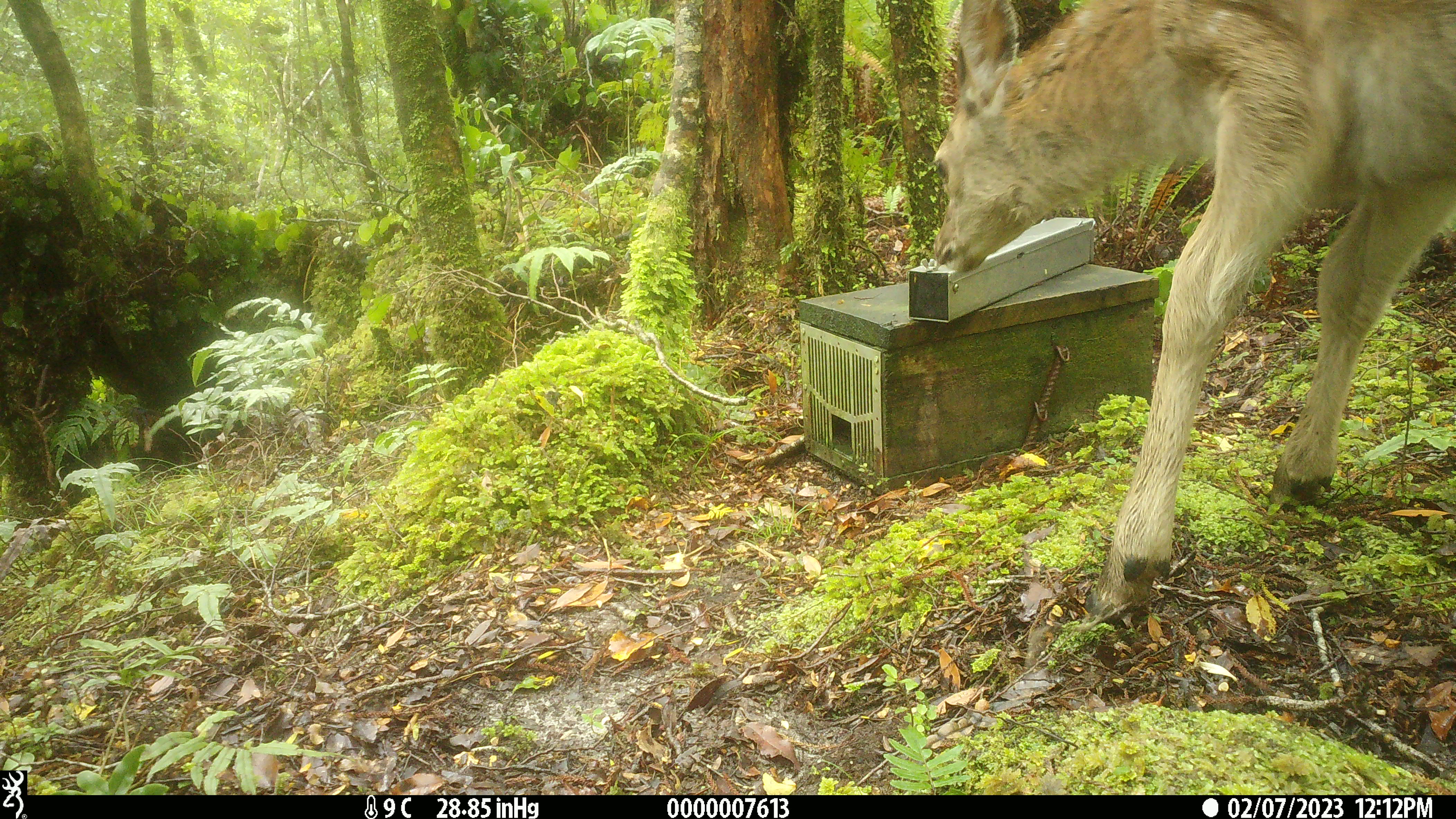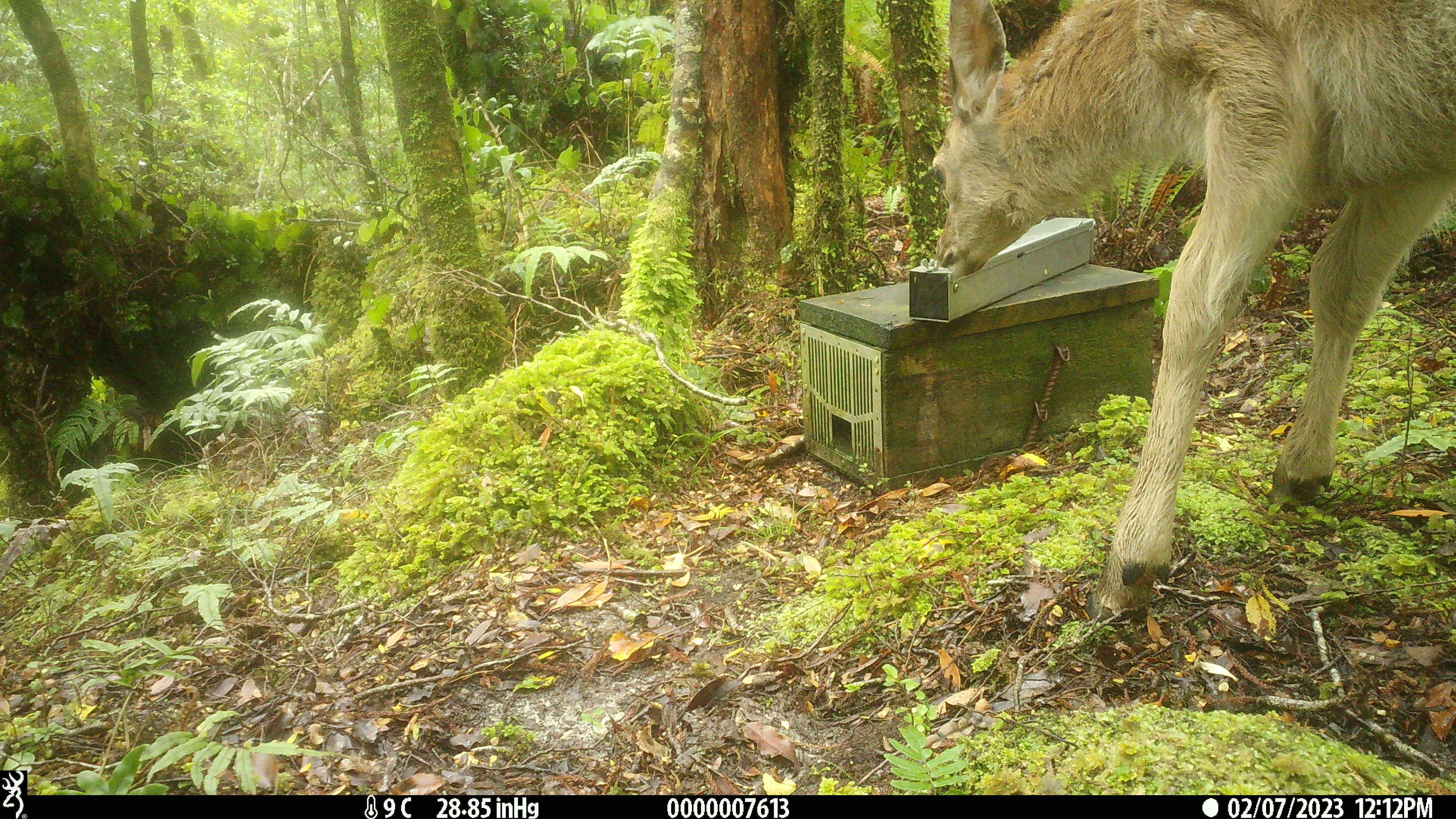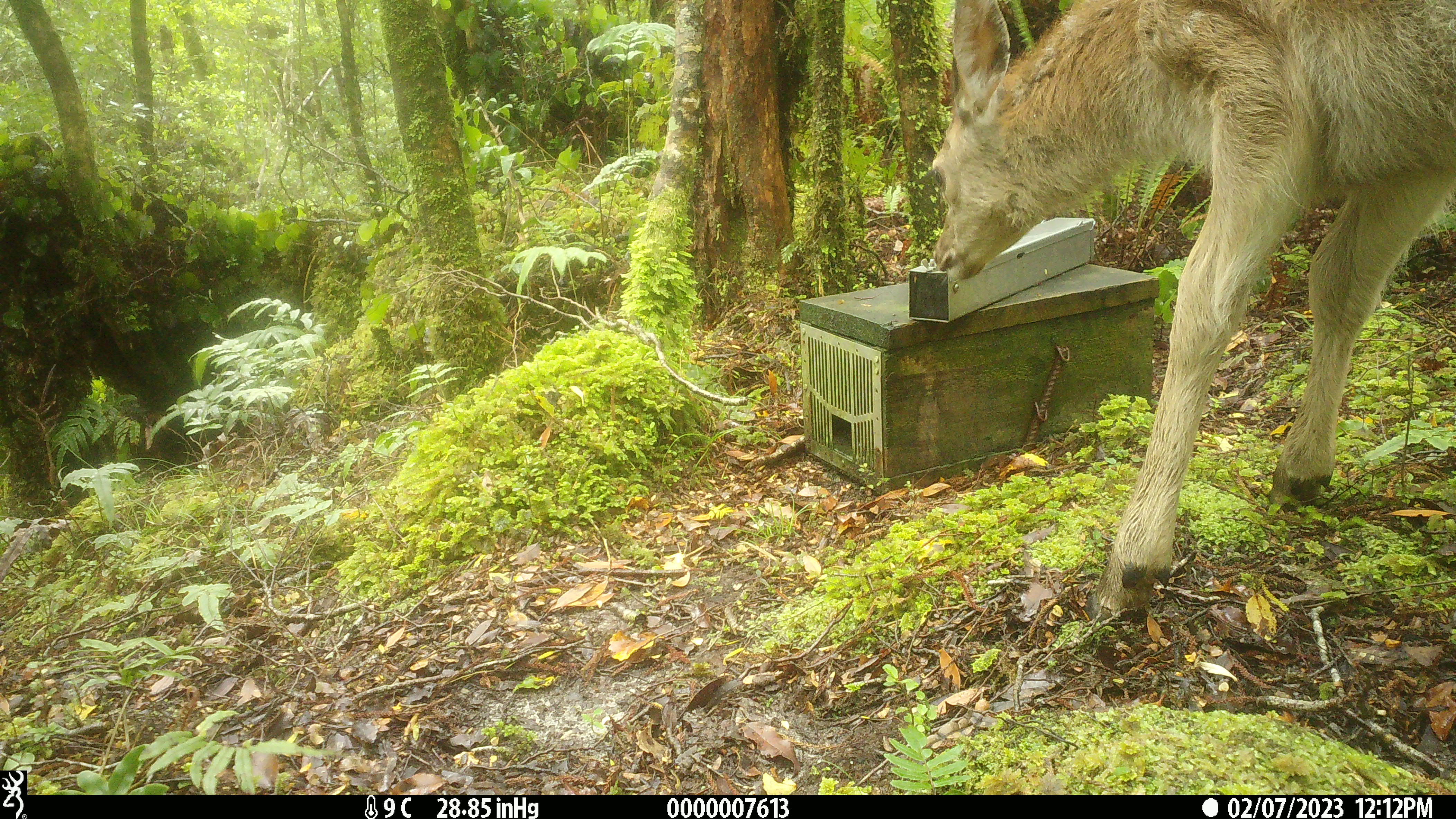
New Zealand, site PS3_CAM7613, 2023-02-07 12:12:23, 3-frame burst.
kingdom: Animalia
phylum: Chordata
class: Mammalia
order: Artiodactyla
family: Cervidae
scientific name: Cervidae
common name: deer